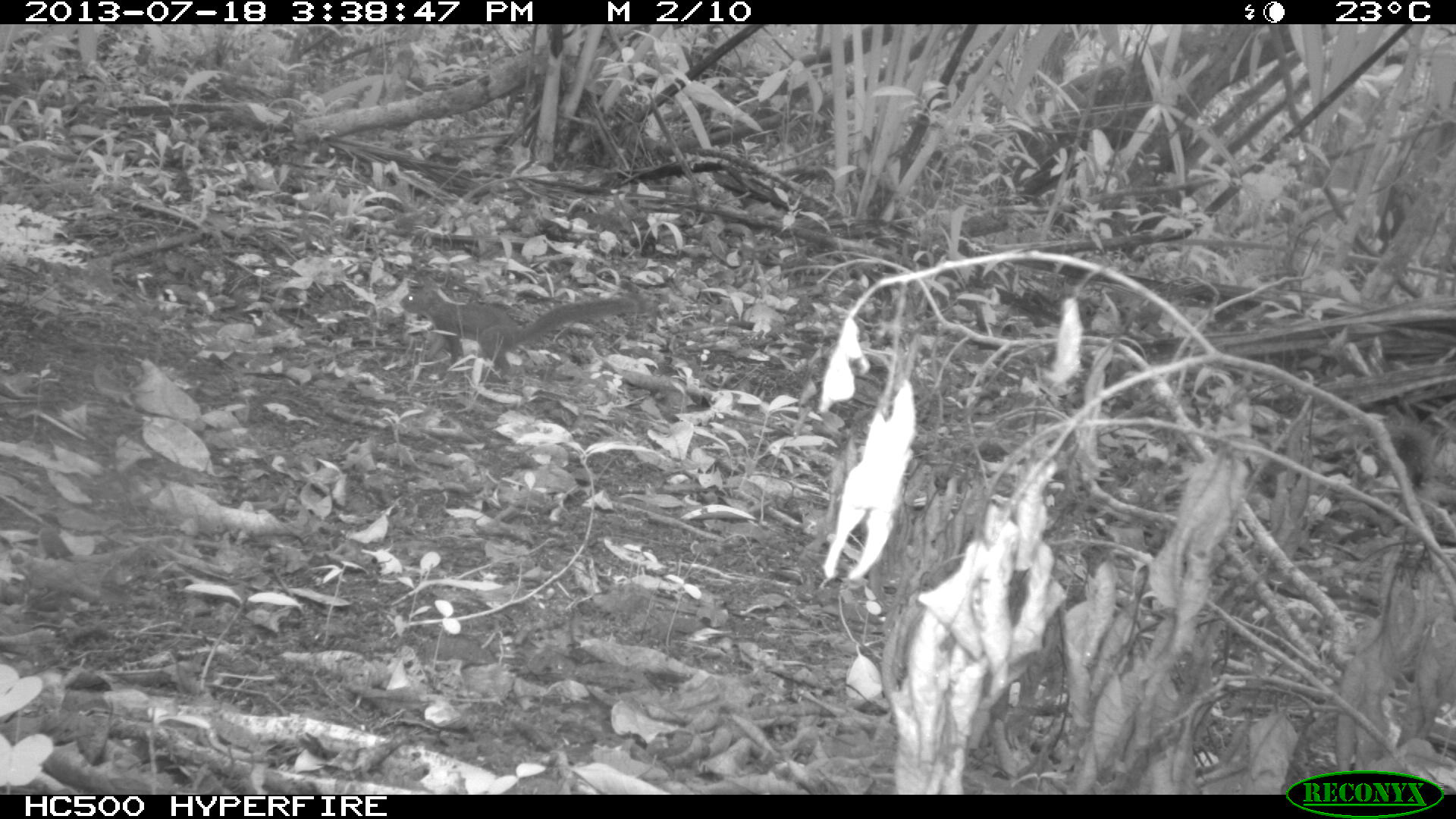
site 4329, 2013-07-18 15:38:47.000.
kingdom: Animalia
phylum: Chordata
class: Mammalia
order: Rodentia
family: Sciuridae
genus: Sciurus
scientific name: Sciurus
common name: squirrel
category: sciurus sp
Sciurus sp (squirrel) (Sciurus), count 1.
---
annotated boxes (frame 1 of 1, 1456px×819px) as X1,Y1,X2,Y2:
sciurus sp: 398,285,646,374